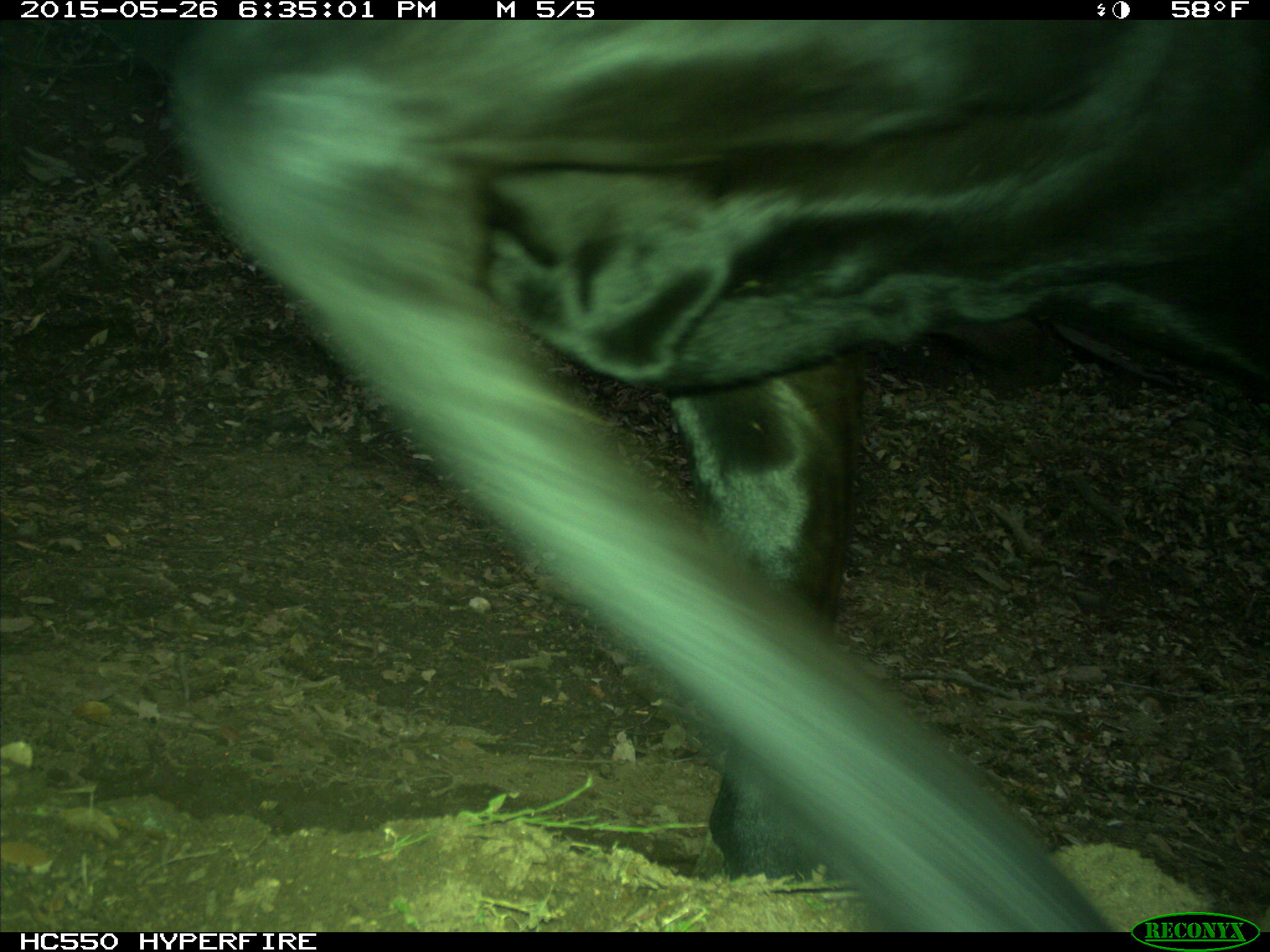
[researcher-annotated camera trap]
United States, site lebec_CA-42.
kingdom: Animalia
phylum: Chordata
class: Mammalia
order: Artiodactyla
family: Bovidae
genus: Bos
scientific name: Bos taurus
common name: domestic cow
Bos taurus (domestic cow).